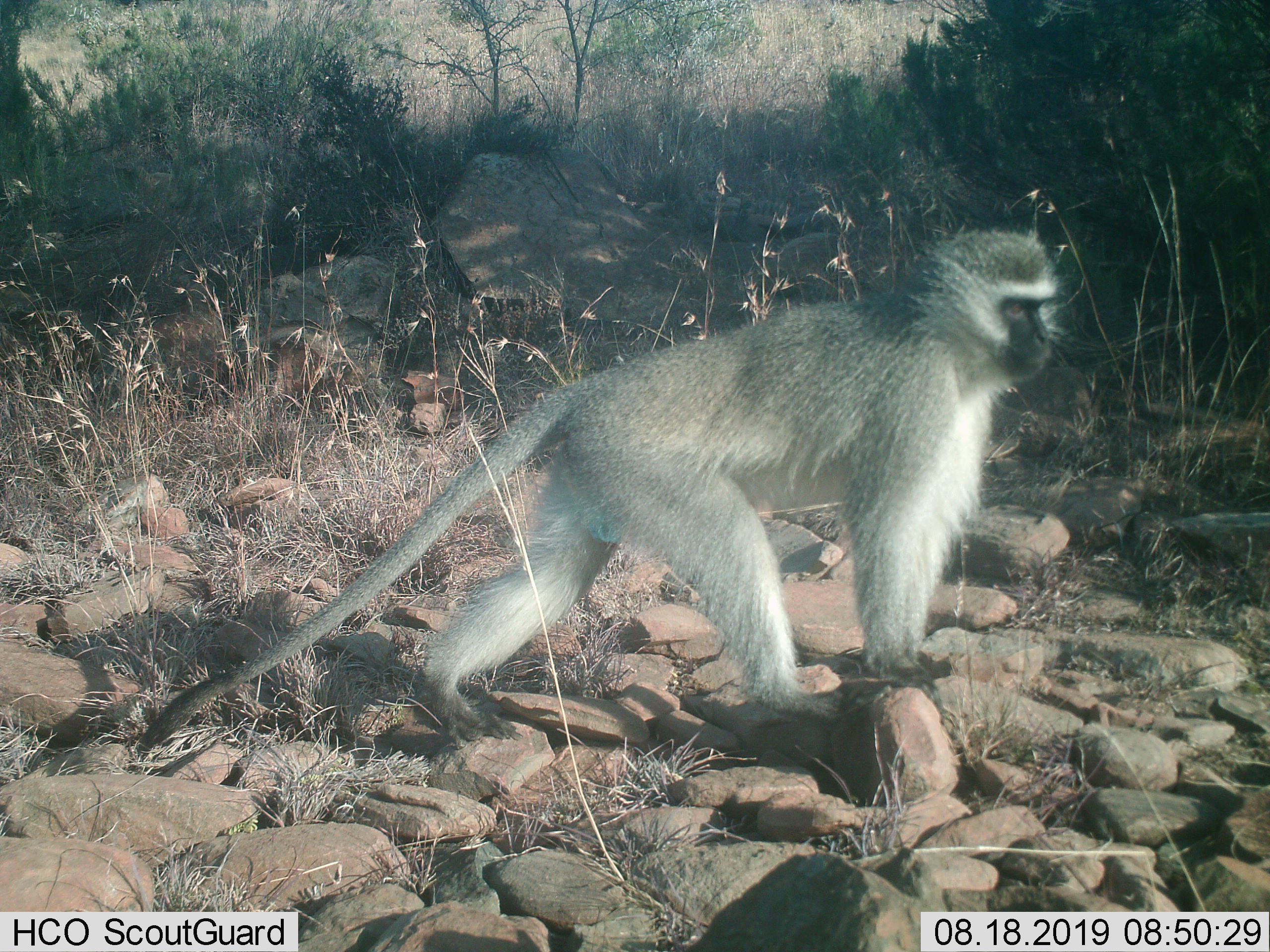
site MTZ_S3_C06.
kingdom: Animalia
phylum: Chordata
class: Mammalia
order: Primates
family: Cercopithecidae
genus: Chlorocebus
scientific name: Chlorocebus pygerythrus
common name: vervet monkey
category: monkeyvervet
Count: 1.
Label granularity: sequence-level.